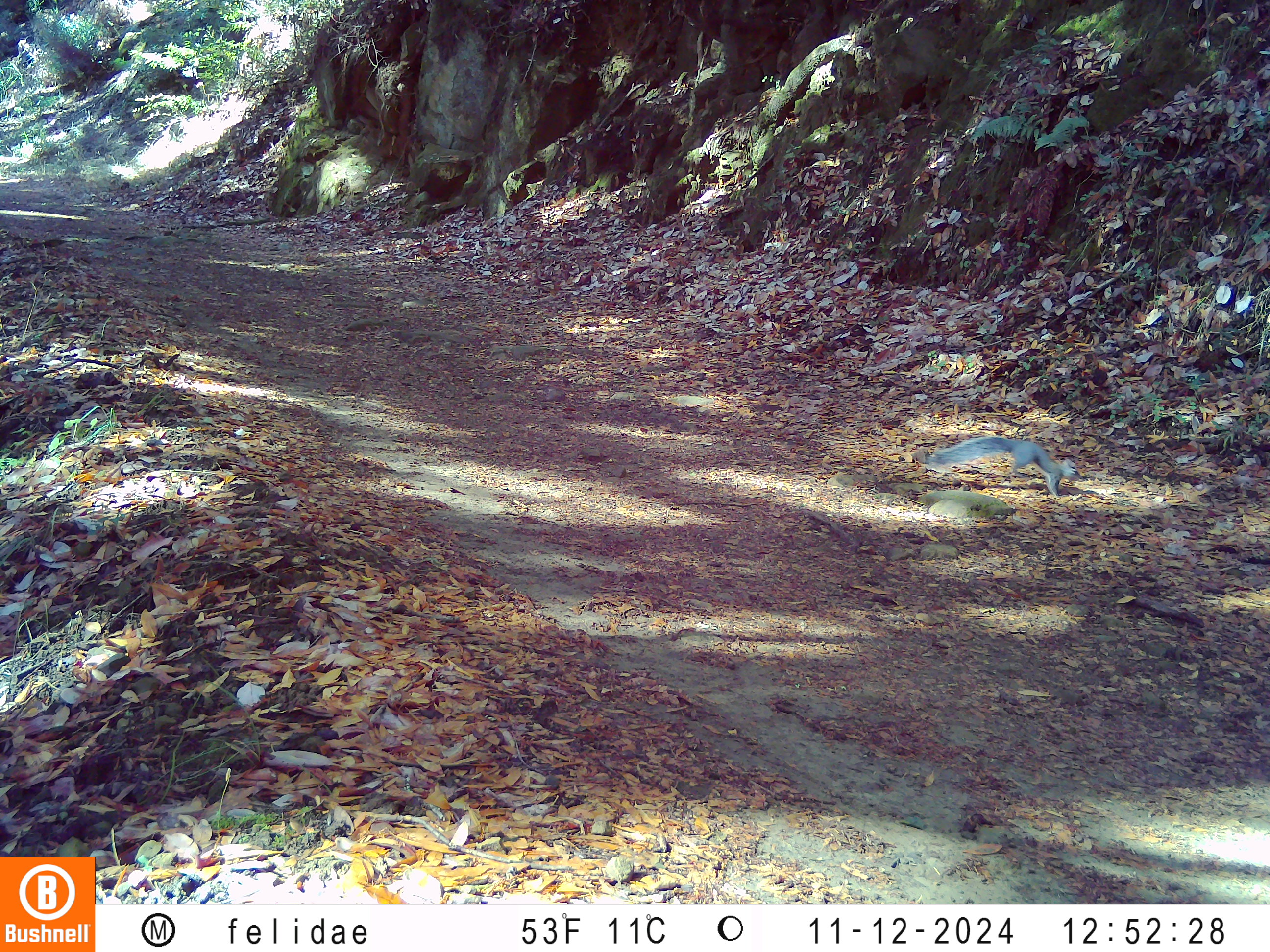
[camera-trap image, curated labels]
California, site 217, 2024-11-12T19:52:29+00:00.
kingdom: Animalia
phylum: Chordata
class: Mammalia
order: Rodentia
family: Sciuridae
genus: Sciurus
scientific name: Sciurus griseus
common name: western gray squirrel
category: western grey squirrel